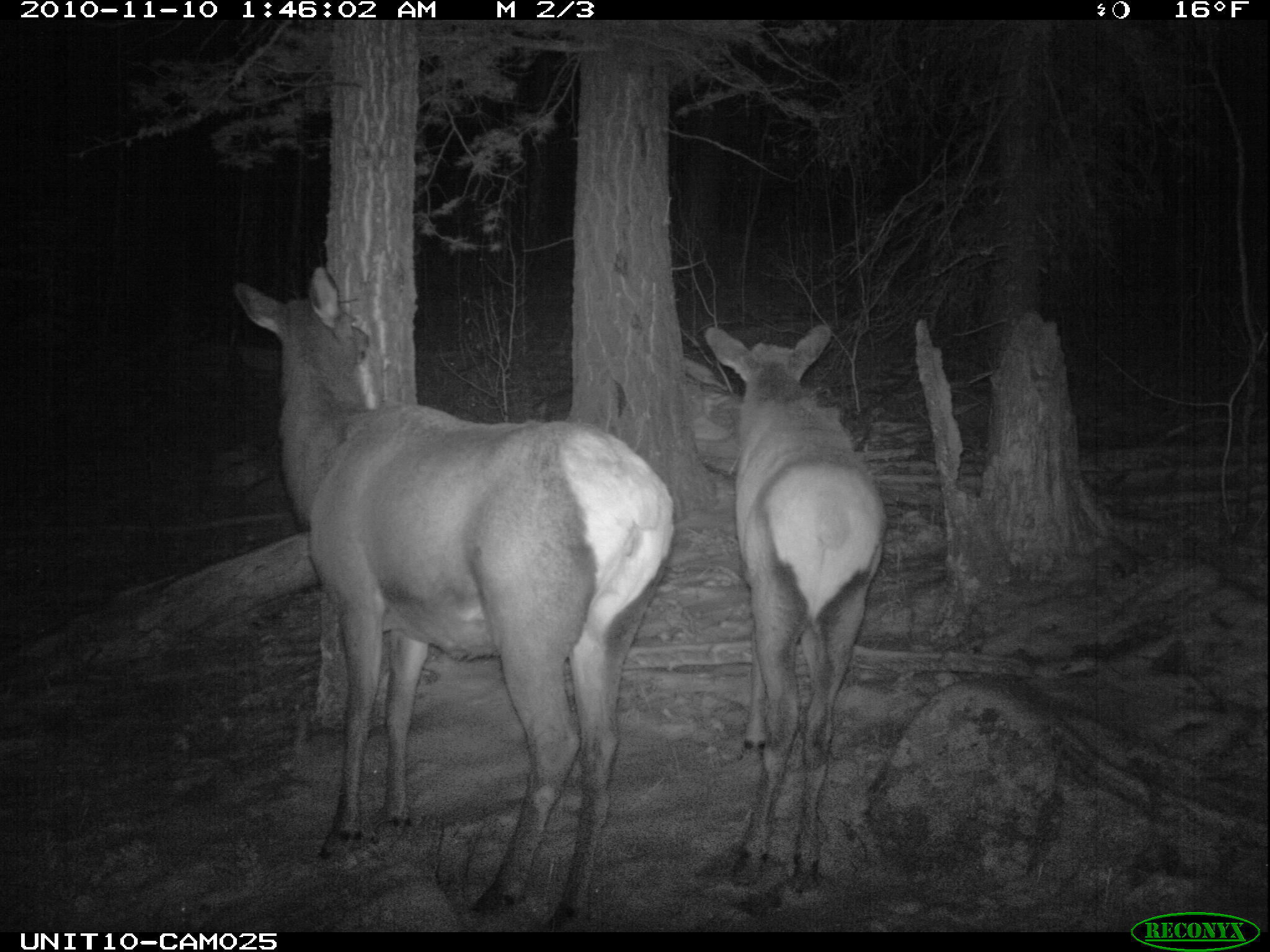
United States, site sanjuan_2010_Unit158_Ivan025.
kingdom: Animalia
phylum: Chordata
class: Mammalia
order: Artiodactyla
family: Cervidae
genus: Cervus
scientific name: Cervus elaphus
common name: red deer